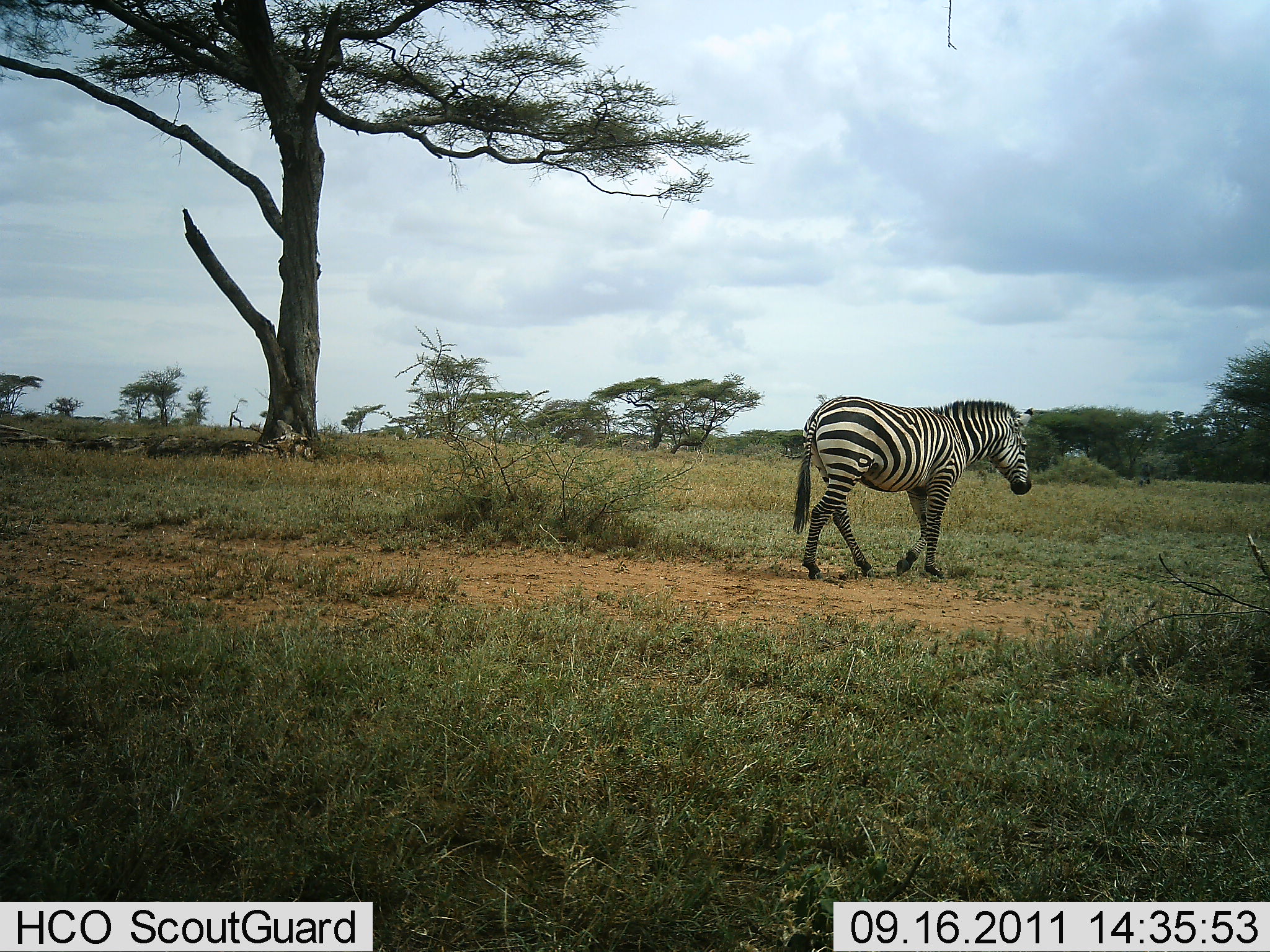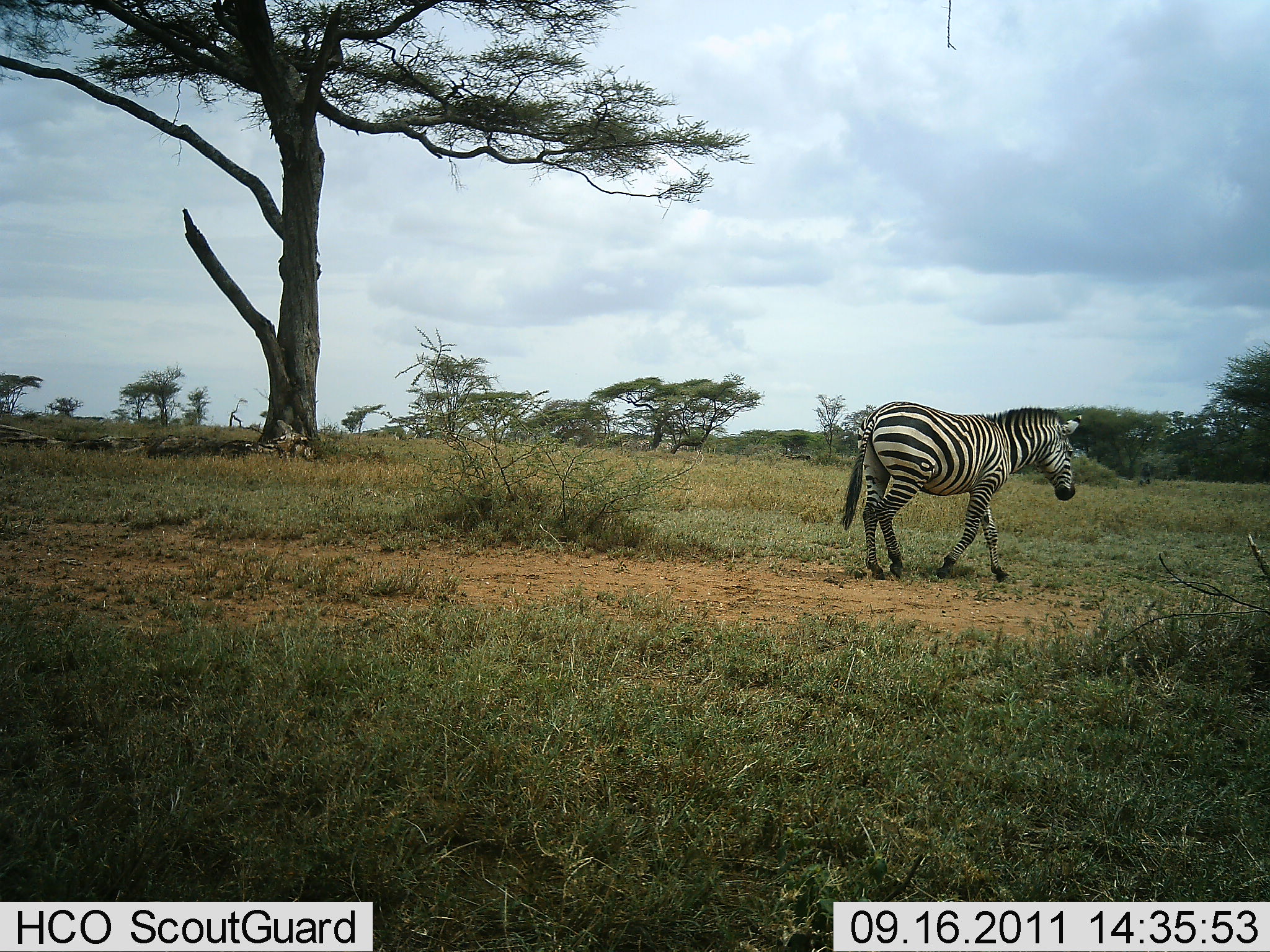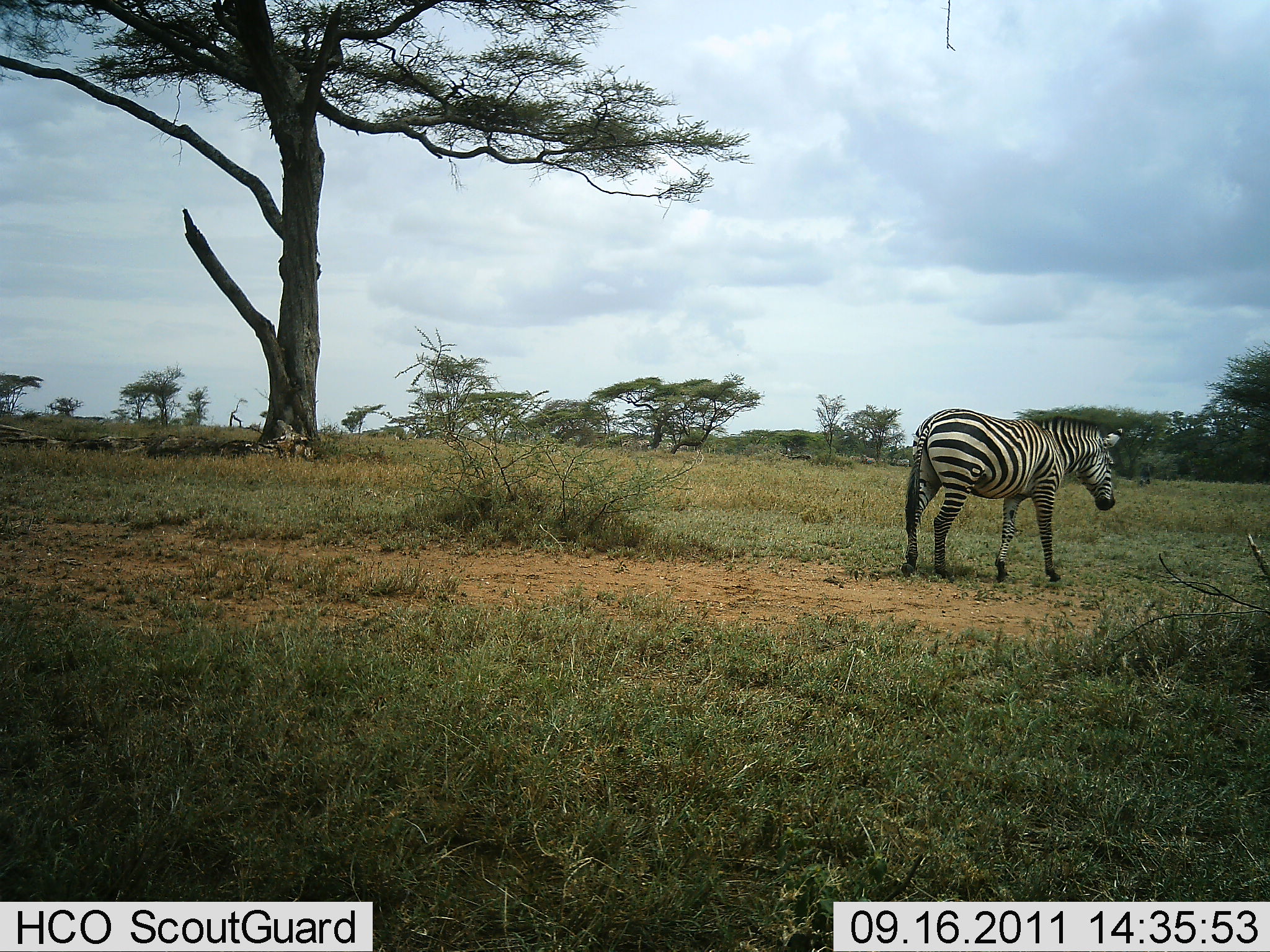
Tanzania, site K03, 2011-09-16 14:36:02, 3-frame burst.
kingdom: Animalia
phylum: Chordata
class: Mammalia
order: Perissodactyla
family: Equidae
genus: Equus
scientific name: Equus quagga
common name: plains zebra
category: zebra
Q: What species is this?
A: Zebra (plains zebra) (Equus quagga).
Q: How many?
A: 1.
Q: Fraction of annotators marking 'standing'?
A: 0%.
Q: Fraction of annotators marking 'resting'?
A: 0%.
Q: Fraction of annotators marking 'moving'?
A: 100%.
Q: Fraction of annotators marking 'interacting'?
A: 0%.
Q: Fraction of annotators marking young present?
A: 0%.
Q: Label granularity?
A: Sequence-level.